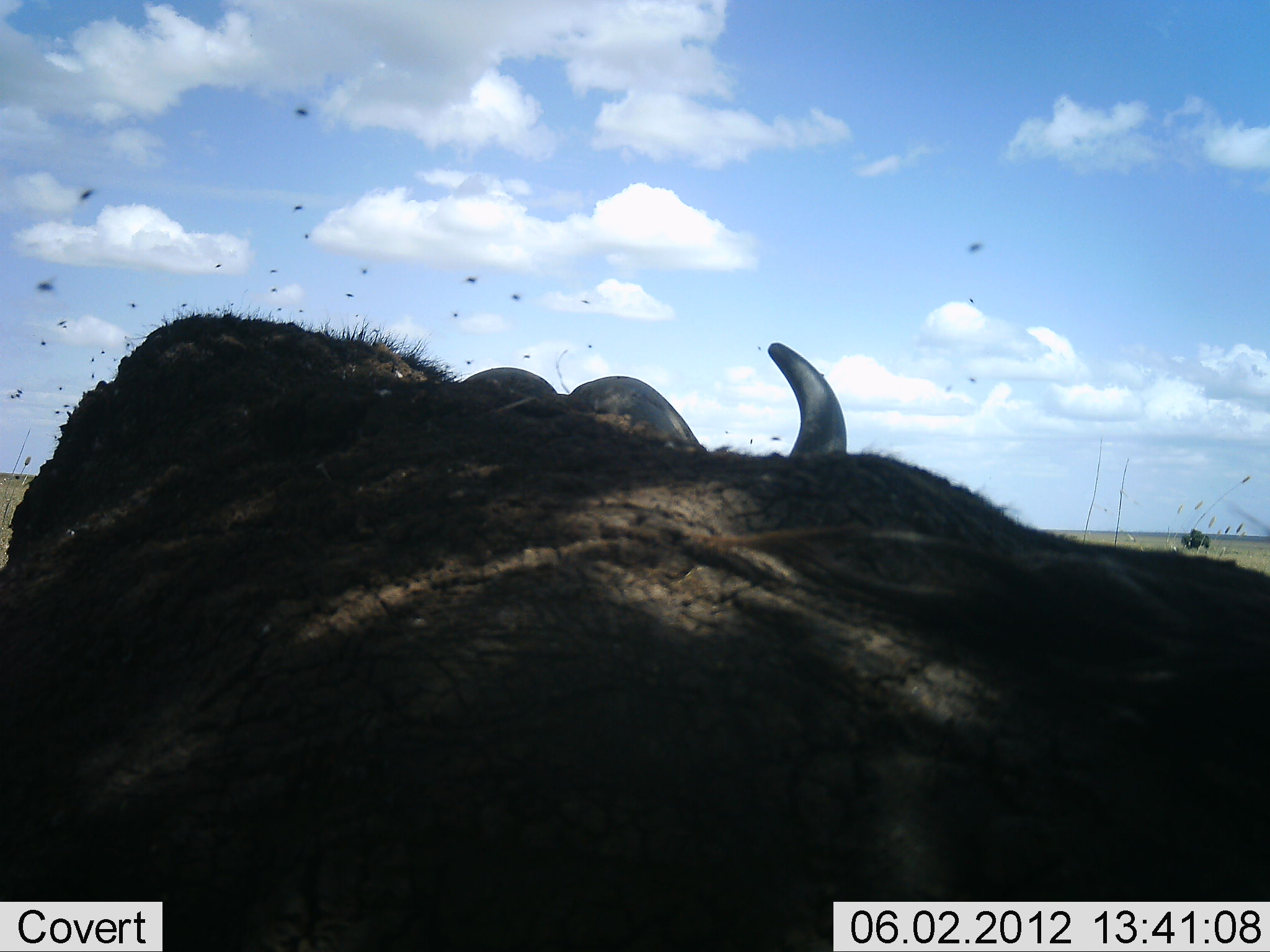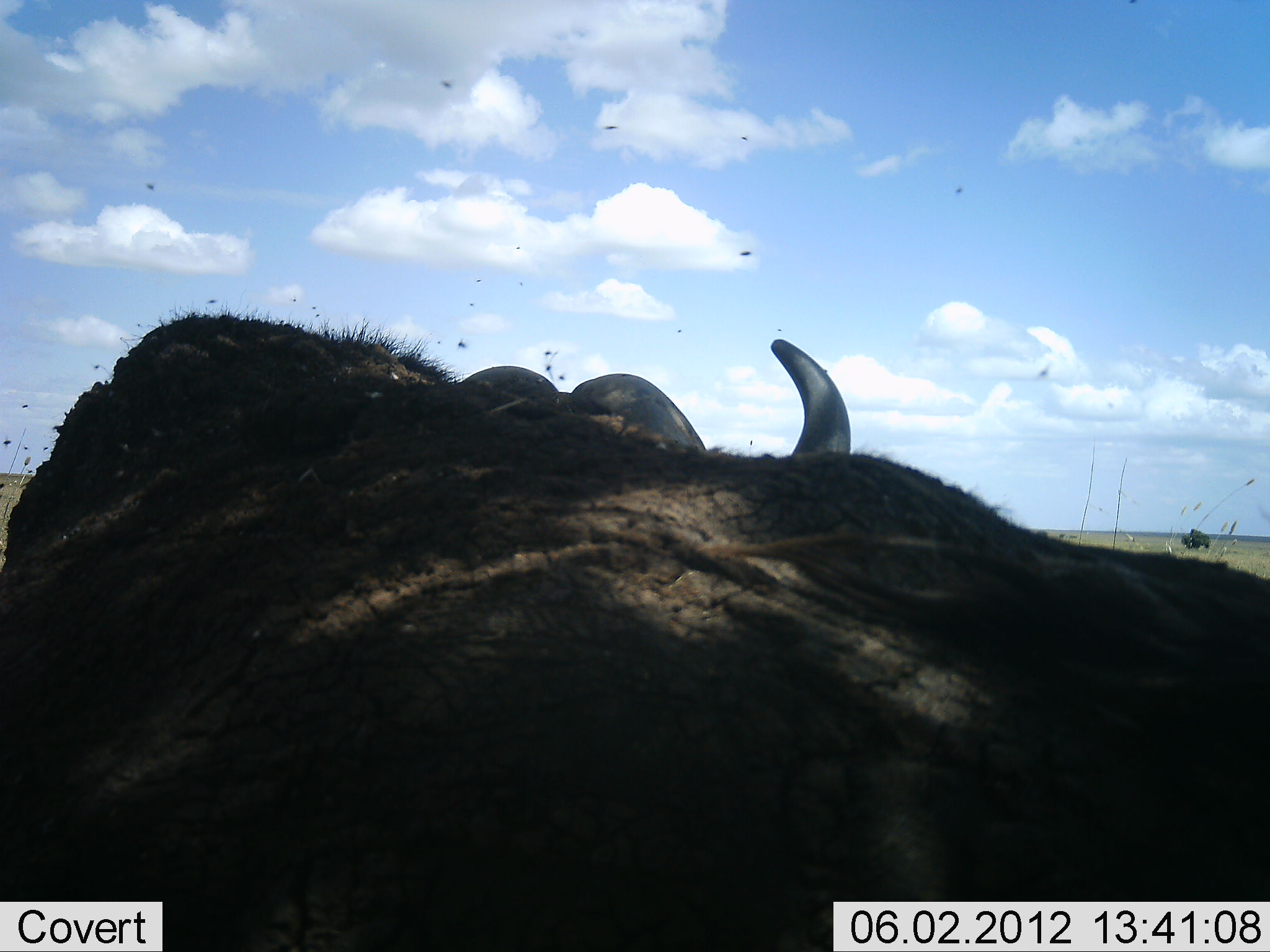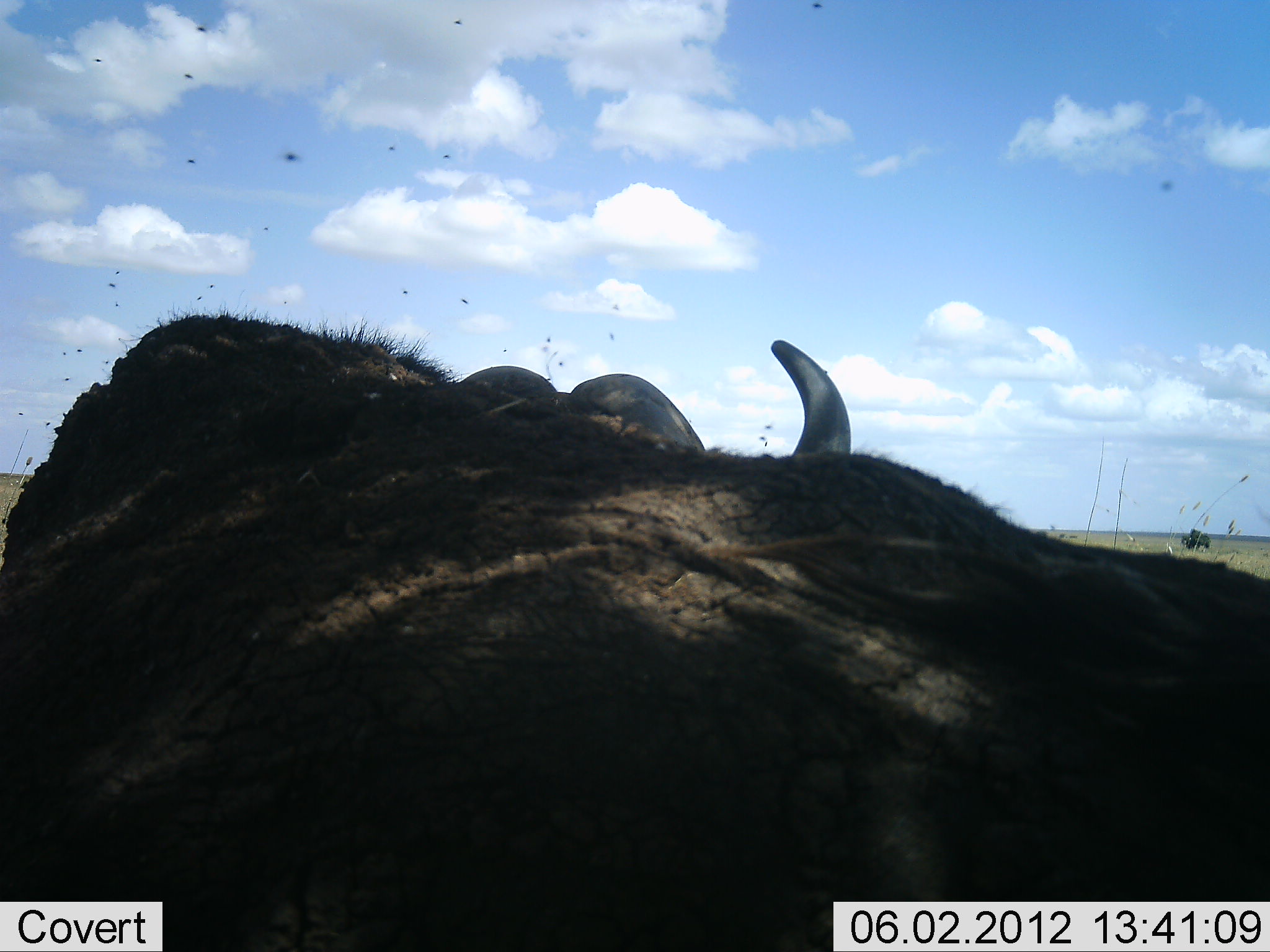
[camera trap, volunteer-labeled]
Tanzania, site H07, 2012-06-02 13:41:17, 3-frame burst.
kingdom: Animalia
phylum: Chordata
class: Mammalia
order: Artiodactyla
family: Bovidae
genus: Syncerus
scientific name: Syncerus caffer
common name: cape buffalo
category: buffalo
Buffalo (cape buffalo) (Syncerus caffer), count 1. Behavior (volunteer vote fractions): standing 60%, resting 50%, moving 0%, interacting 0%. Young present (vote fraction): 0%. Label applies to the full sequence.